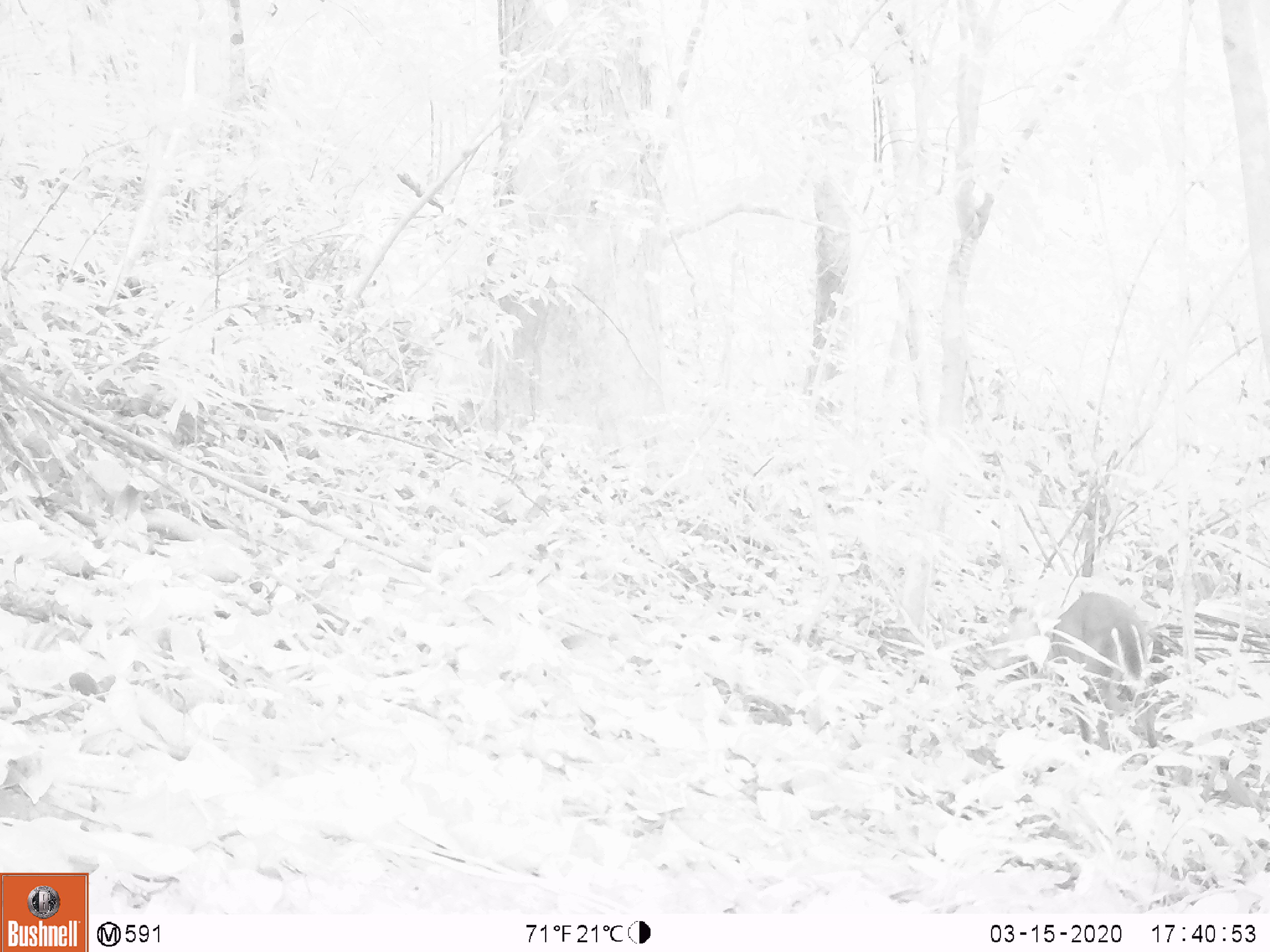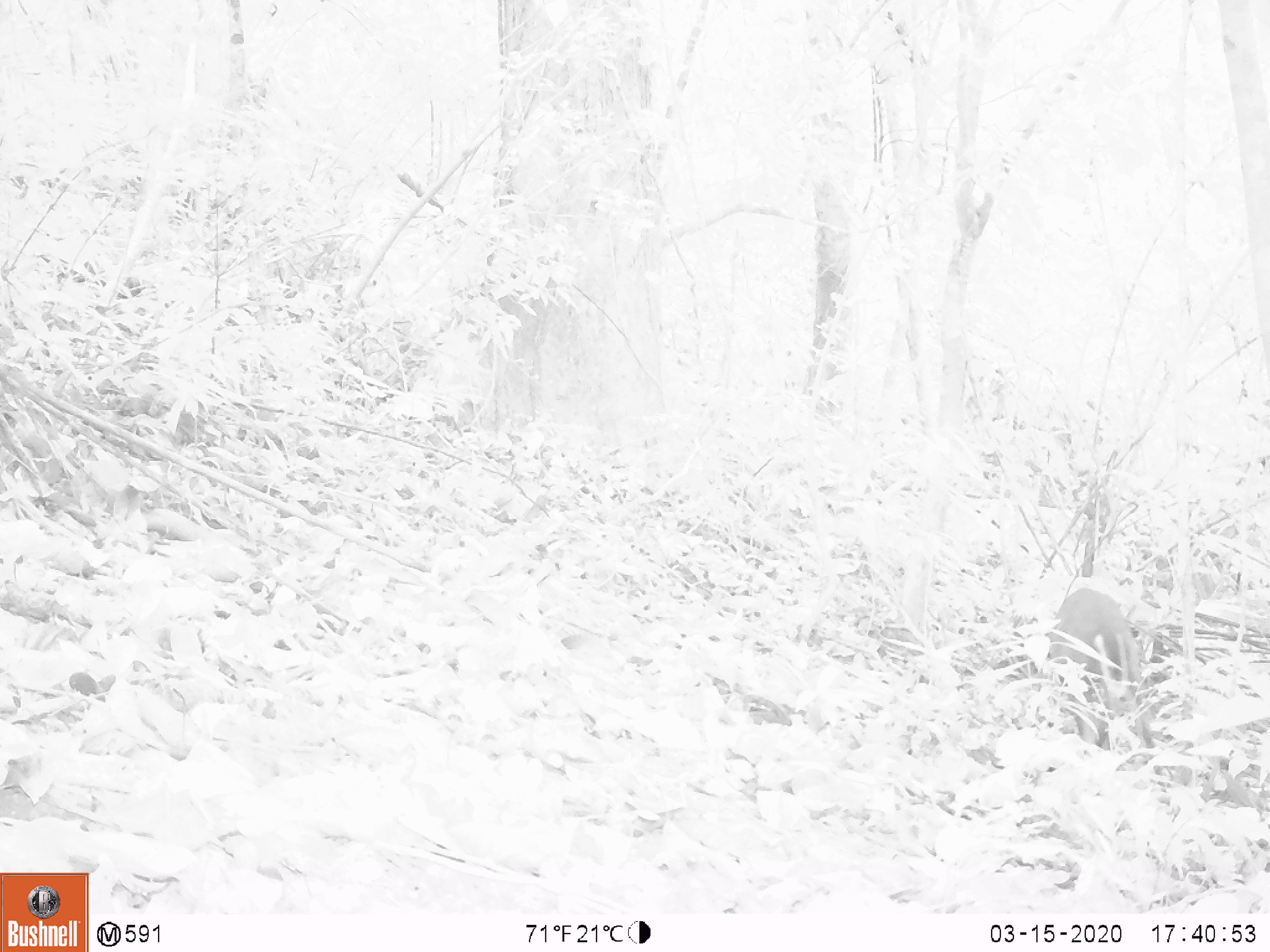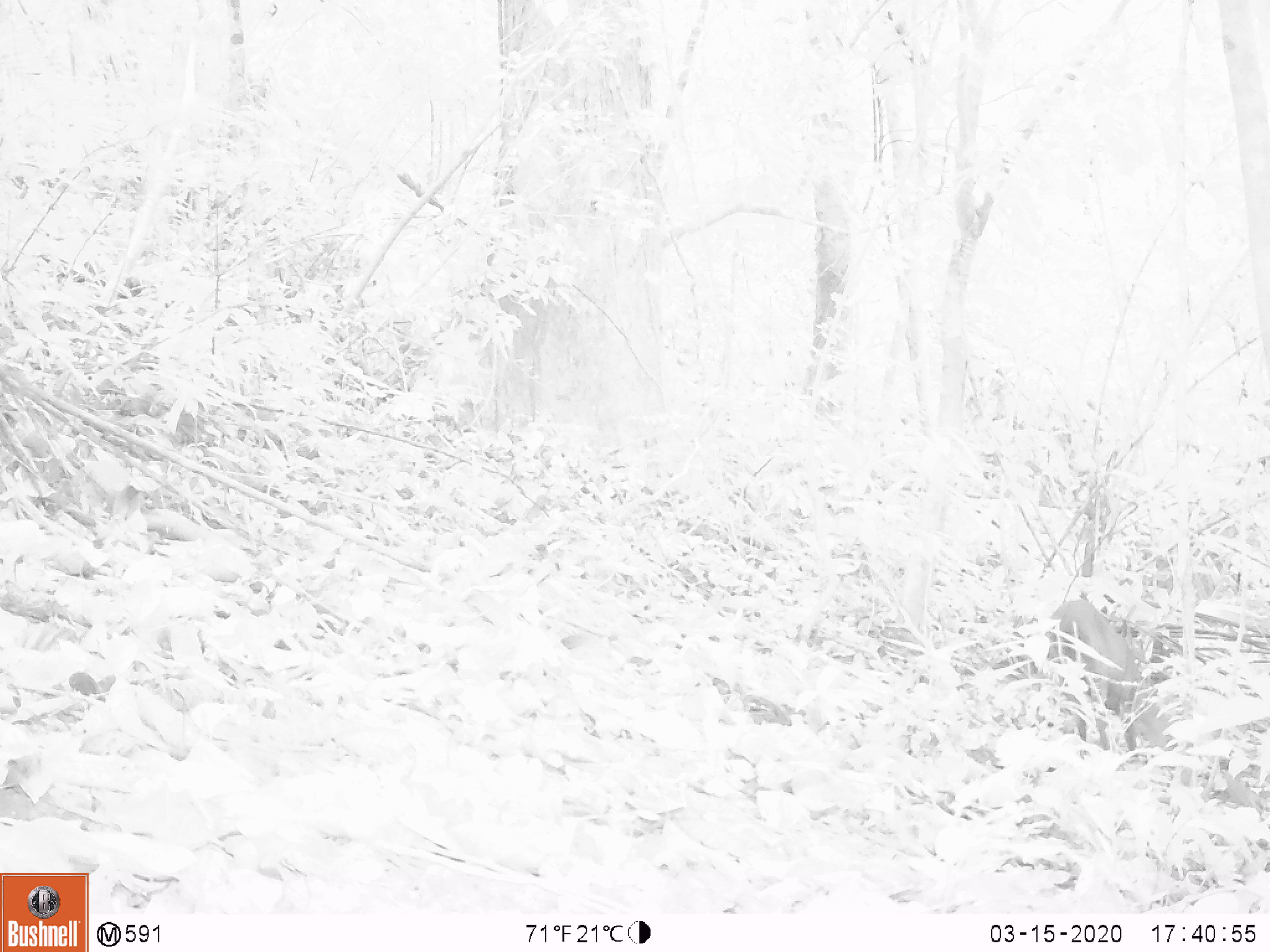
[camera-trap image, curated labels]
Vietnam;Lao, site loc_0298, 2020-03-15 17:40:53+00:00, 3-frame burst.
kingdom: Animalia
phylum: Chordata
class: Mammalia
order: Artiodactyla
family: Cervidae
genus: Muntiacus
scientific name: Muntiacus rooseveltorum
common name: roosevelt's muntjac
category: roosevelts muntjac group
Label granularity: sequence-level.